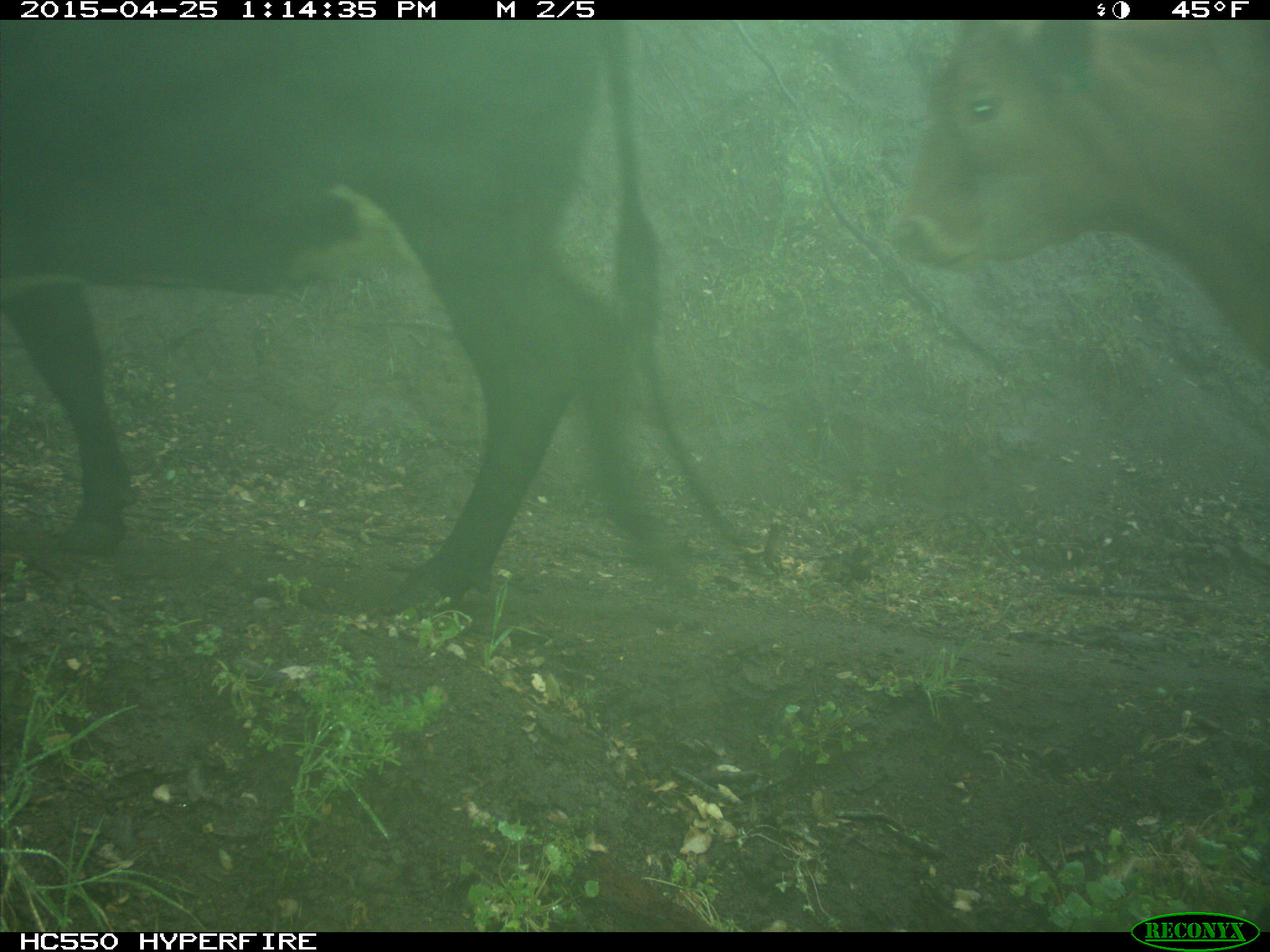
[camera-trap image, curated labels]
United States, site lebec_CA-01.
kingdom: Animalia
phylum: Chordata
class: Mammalia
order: Artiodactyla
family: Bovidae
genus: Bos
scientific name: Bos taurus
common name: domestic cow